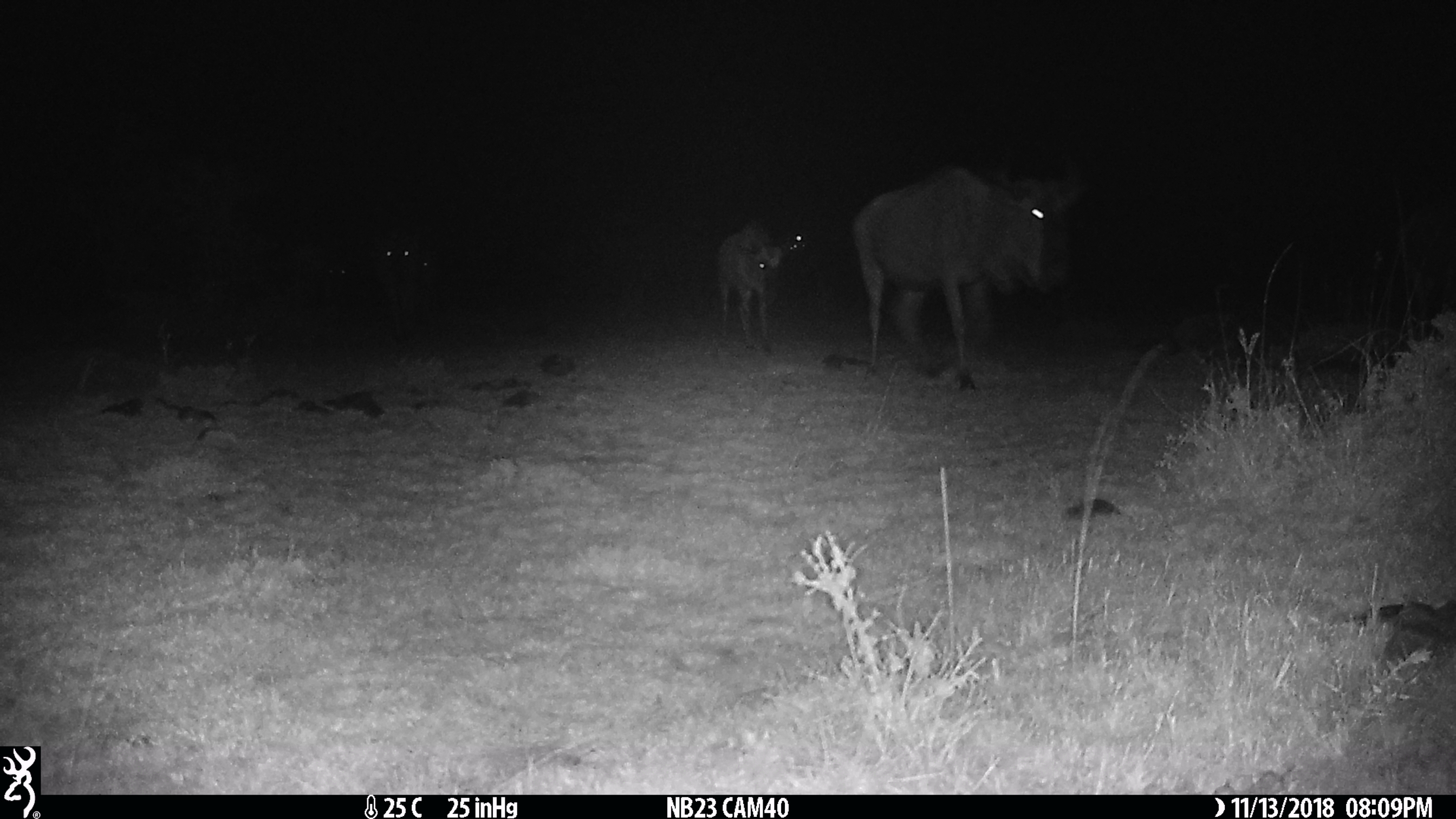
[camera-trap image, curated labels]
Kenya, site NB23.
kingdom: Animalia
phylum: Chordata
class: Mammalia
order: Artiodactyla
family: Bovidae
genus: Connochaetes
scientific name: Connochaetes taurinus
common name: blue wildebeest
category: wildebeest